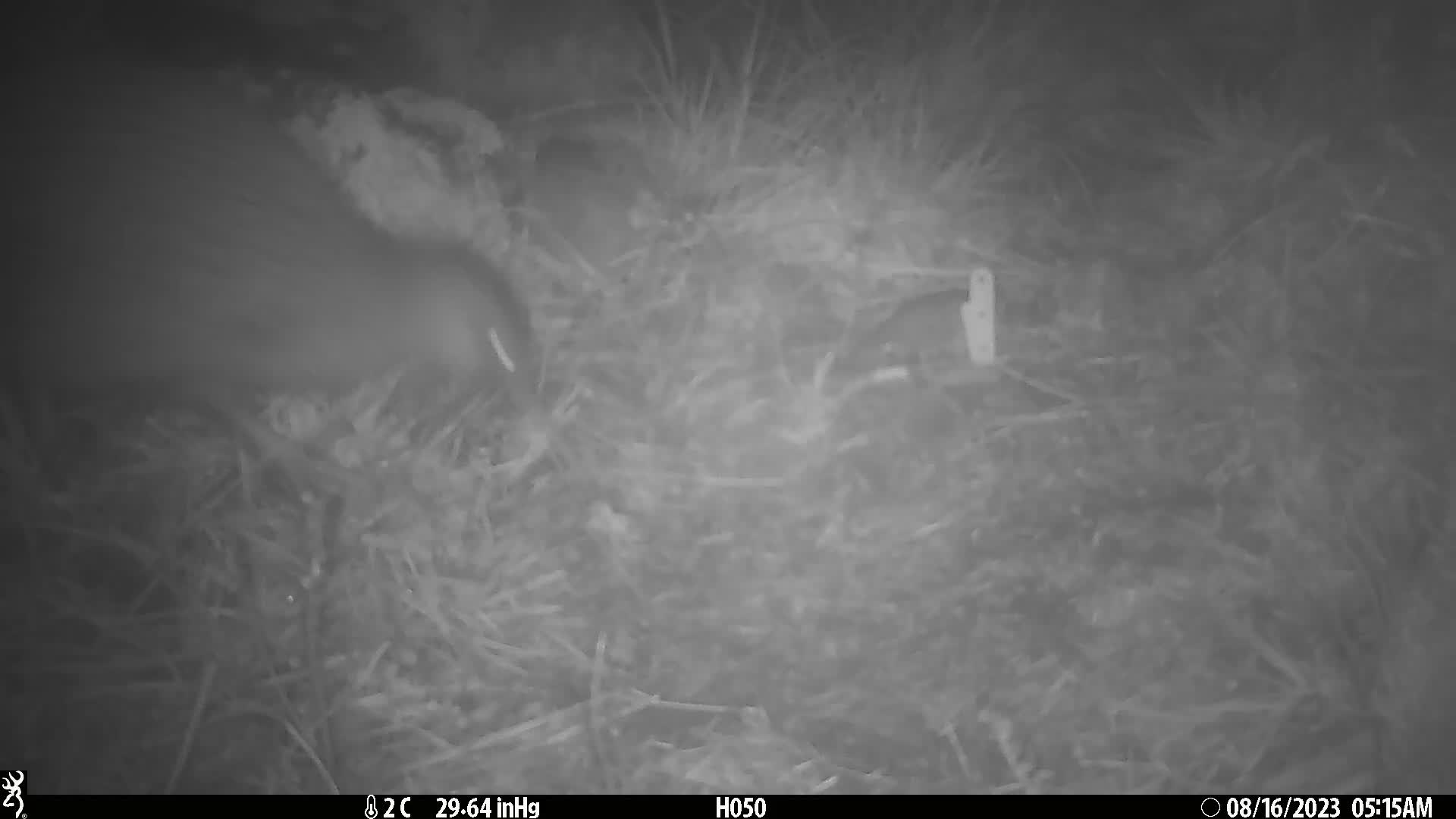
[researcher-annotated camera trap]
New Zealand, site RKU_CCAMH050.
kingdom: Animalia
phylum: Chordata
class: Aves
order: Apterygiformes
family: Apterygidae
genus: Apteryx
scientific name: Apteryx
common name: kiwi